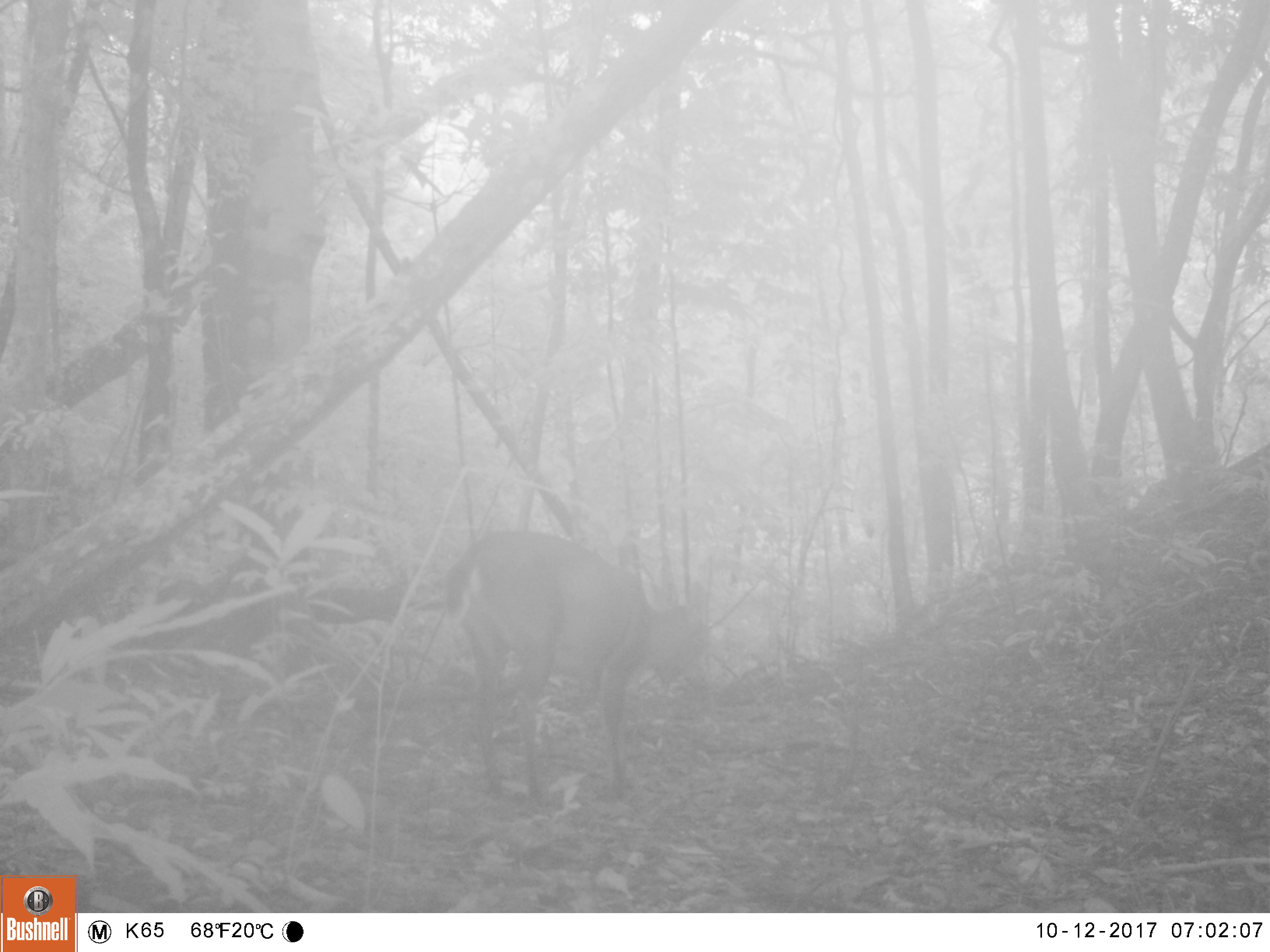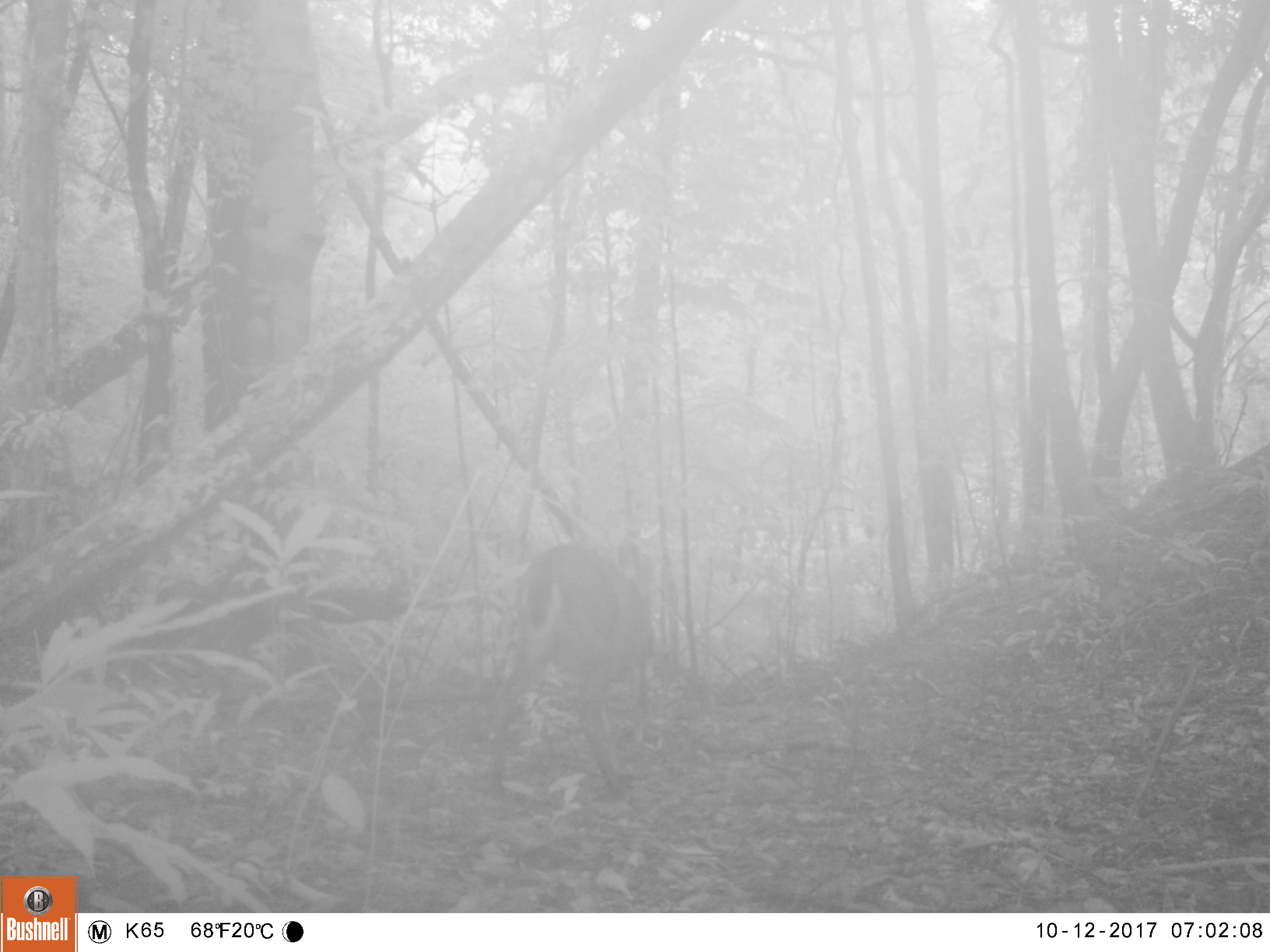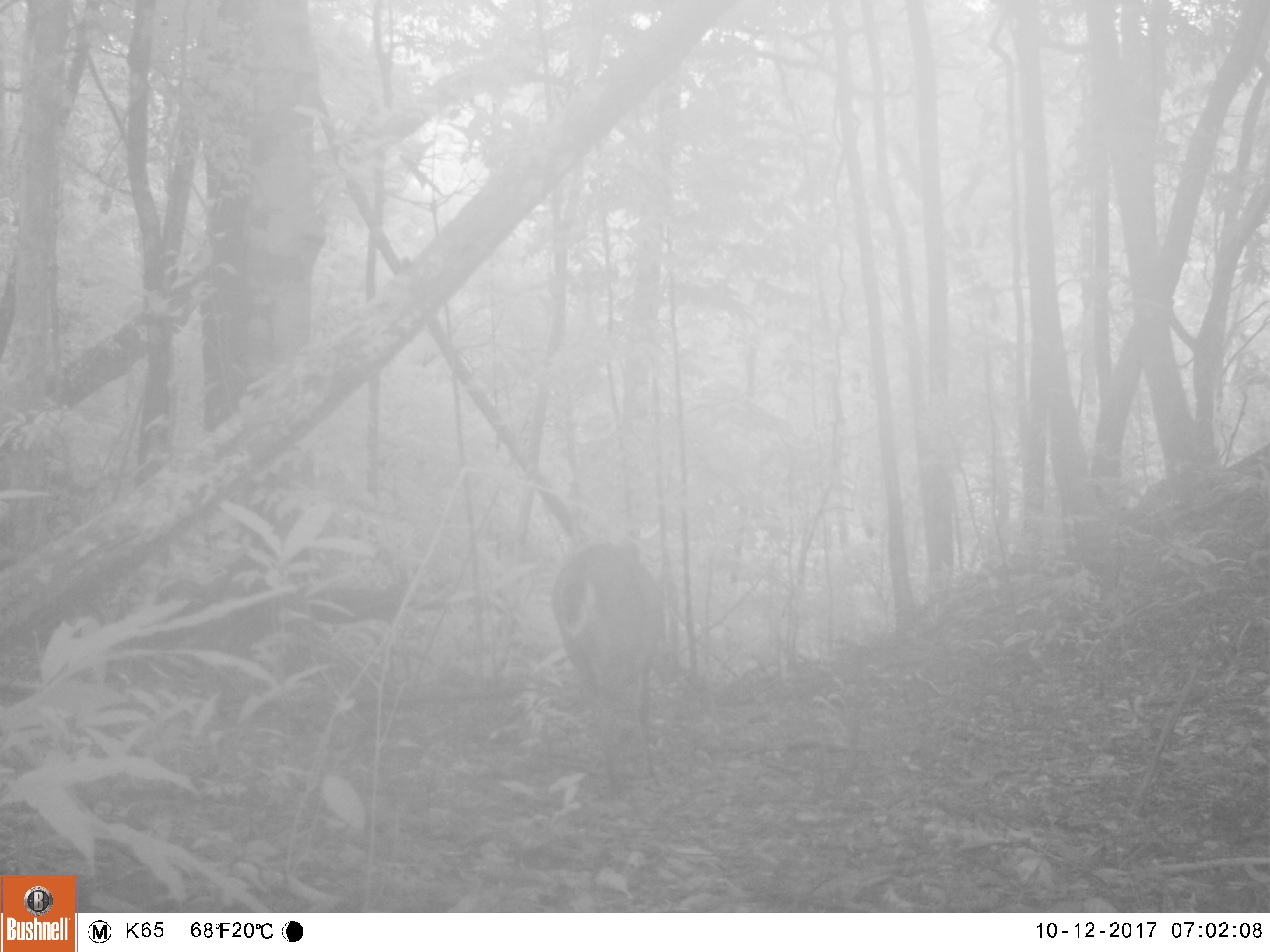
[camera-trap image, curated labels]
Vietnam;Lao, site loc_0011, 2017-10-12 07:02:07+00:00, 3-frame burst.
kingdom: Animalia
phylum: Chordata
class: Mammalia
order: Artiodactyla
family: Cervidae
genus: Muntiacus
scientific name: Muntiacus vuquangensis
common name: large-antlered muntjac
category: large antlered muntjac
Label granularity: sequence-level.